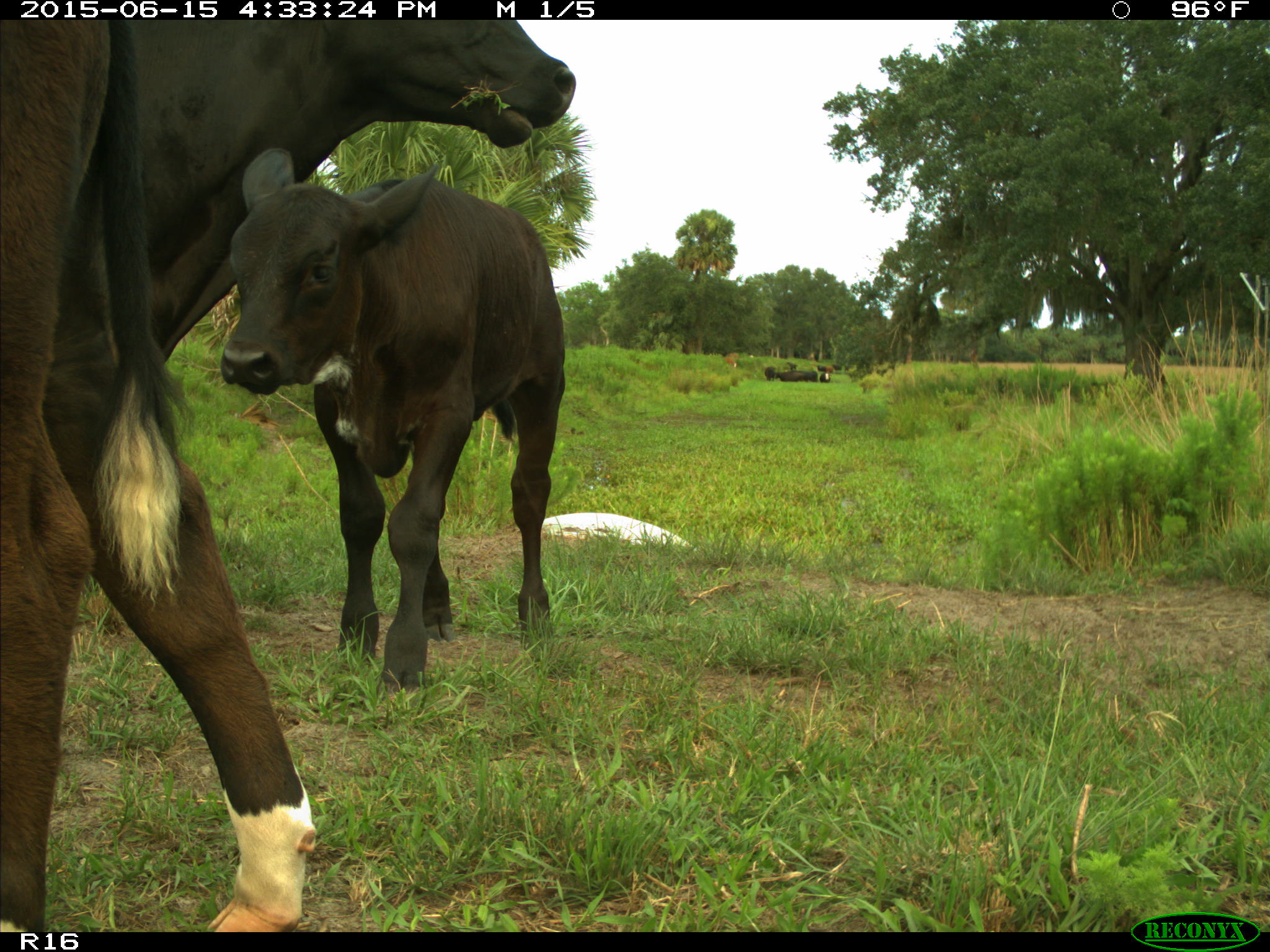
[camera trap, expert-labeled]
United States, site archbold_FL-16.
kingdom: Animalia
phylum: Chordata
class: Mammalia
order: Artiodactyla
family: Bovidae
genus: Bos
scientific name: Bos taurus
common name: domestic cow